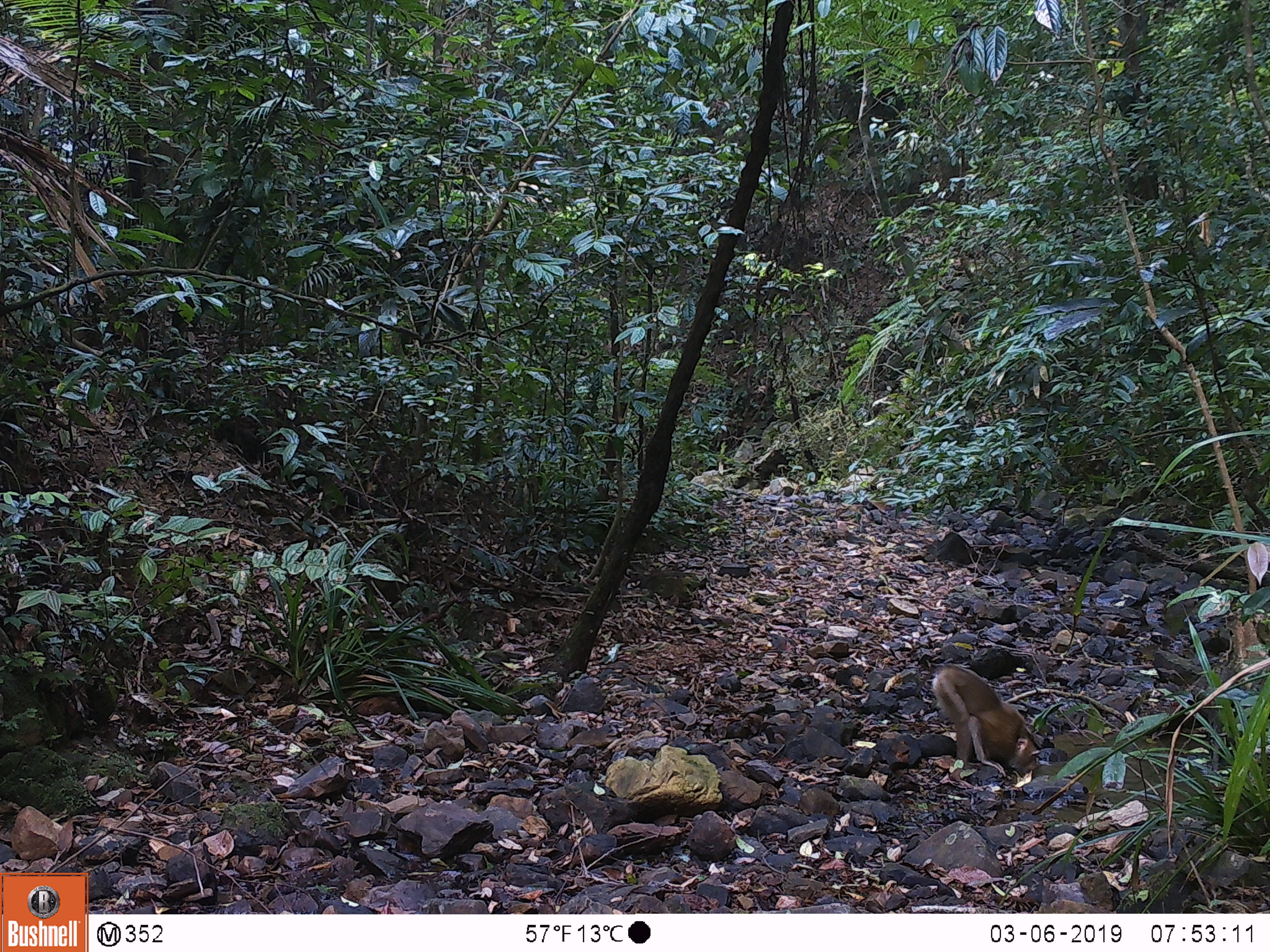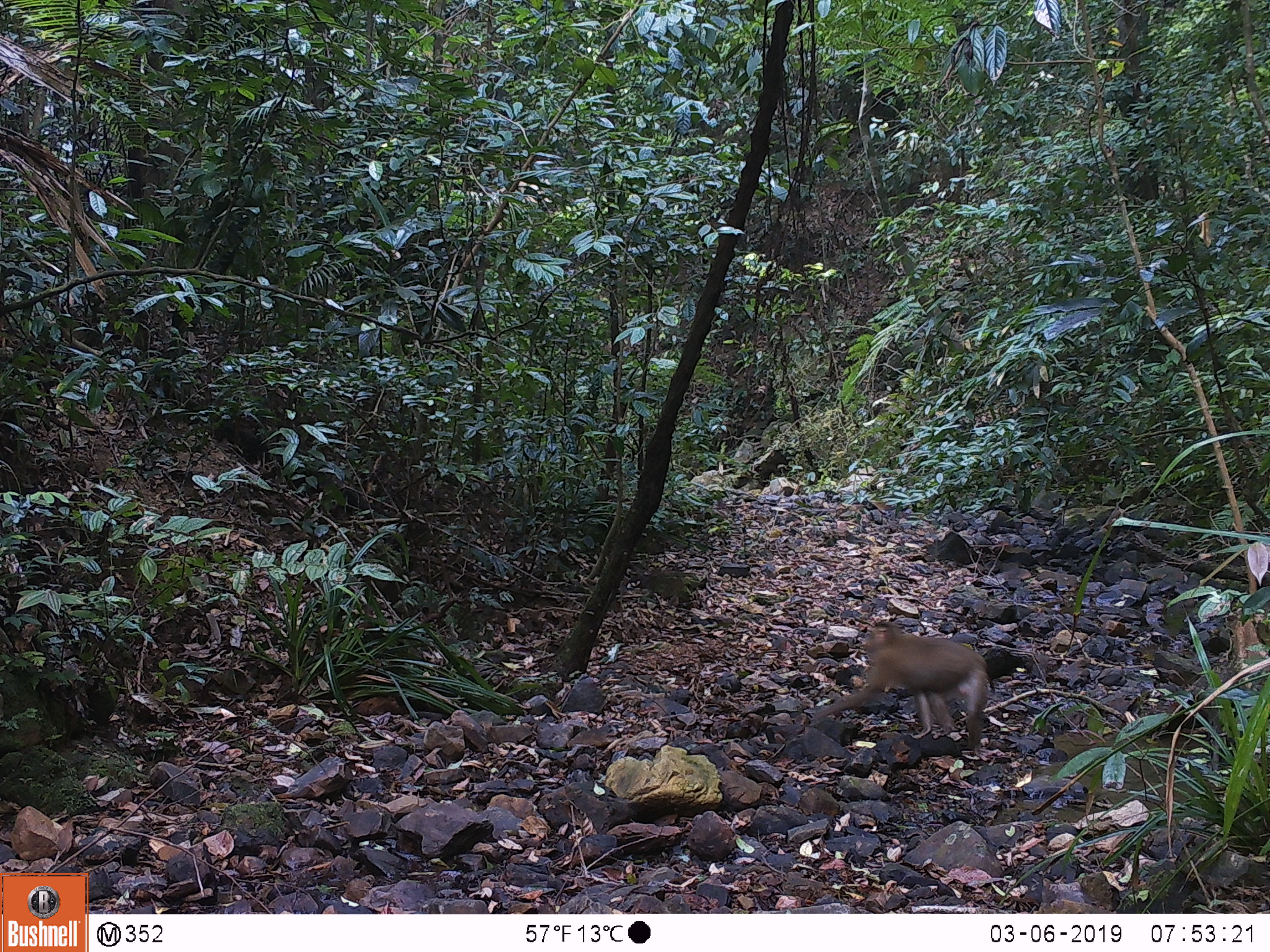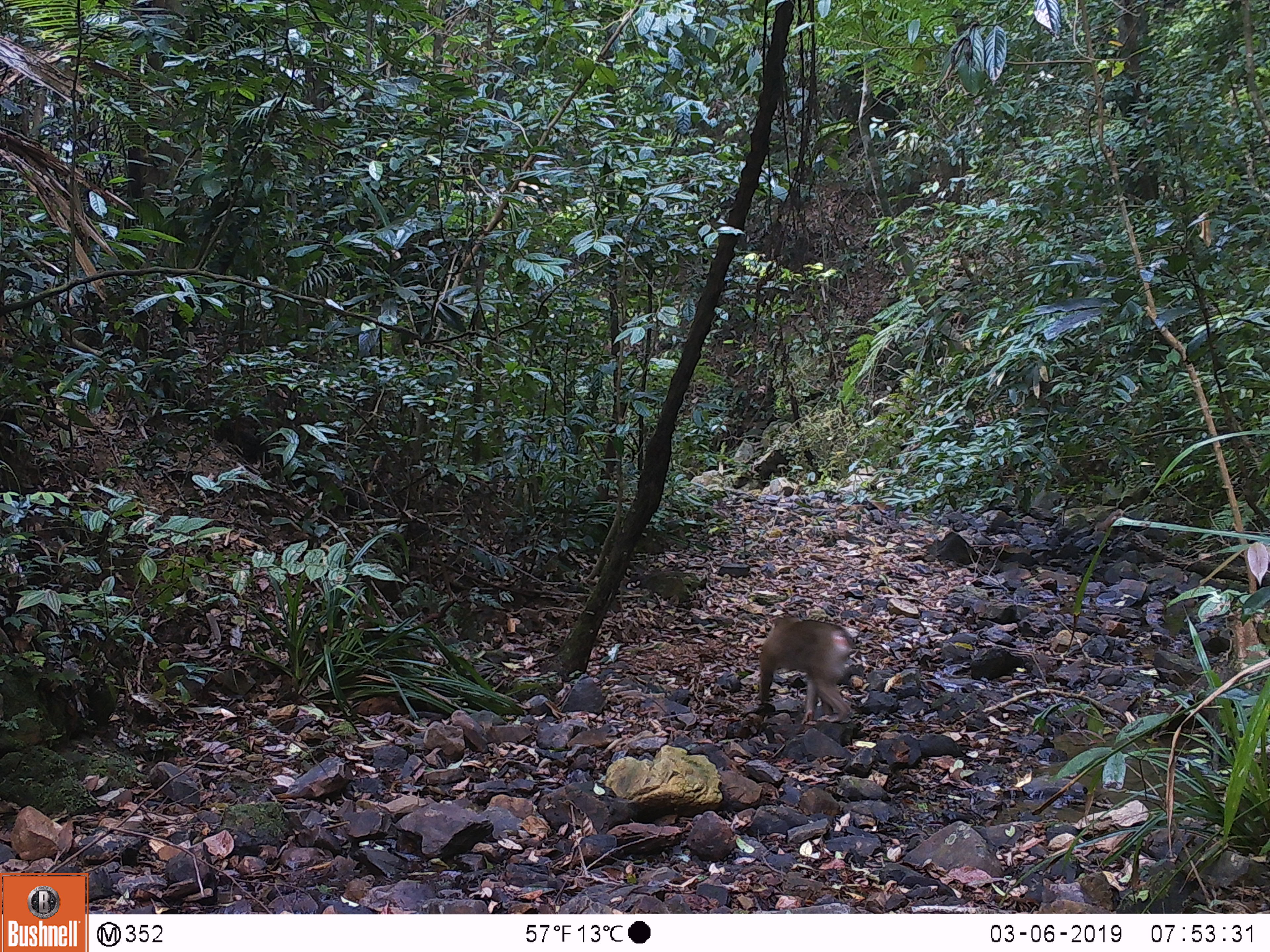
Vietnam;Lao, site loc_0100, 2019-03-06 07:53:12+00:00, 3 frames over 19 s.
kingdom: Animalia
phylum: Chordata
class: Mammalia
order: Primates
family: Cercopithecidae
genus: Macaca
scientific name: Macaca nemestrina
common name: pig-tailed macaque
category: pig tailed macaque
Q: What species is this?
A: Pig tailed macaque (pig-tailed macaque) (Macaca nemestrina).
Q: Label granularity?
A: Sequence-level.